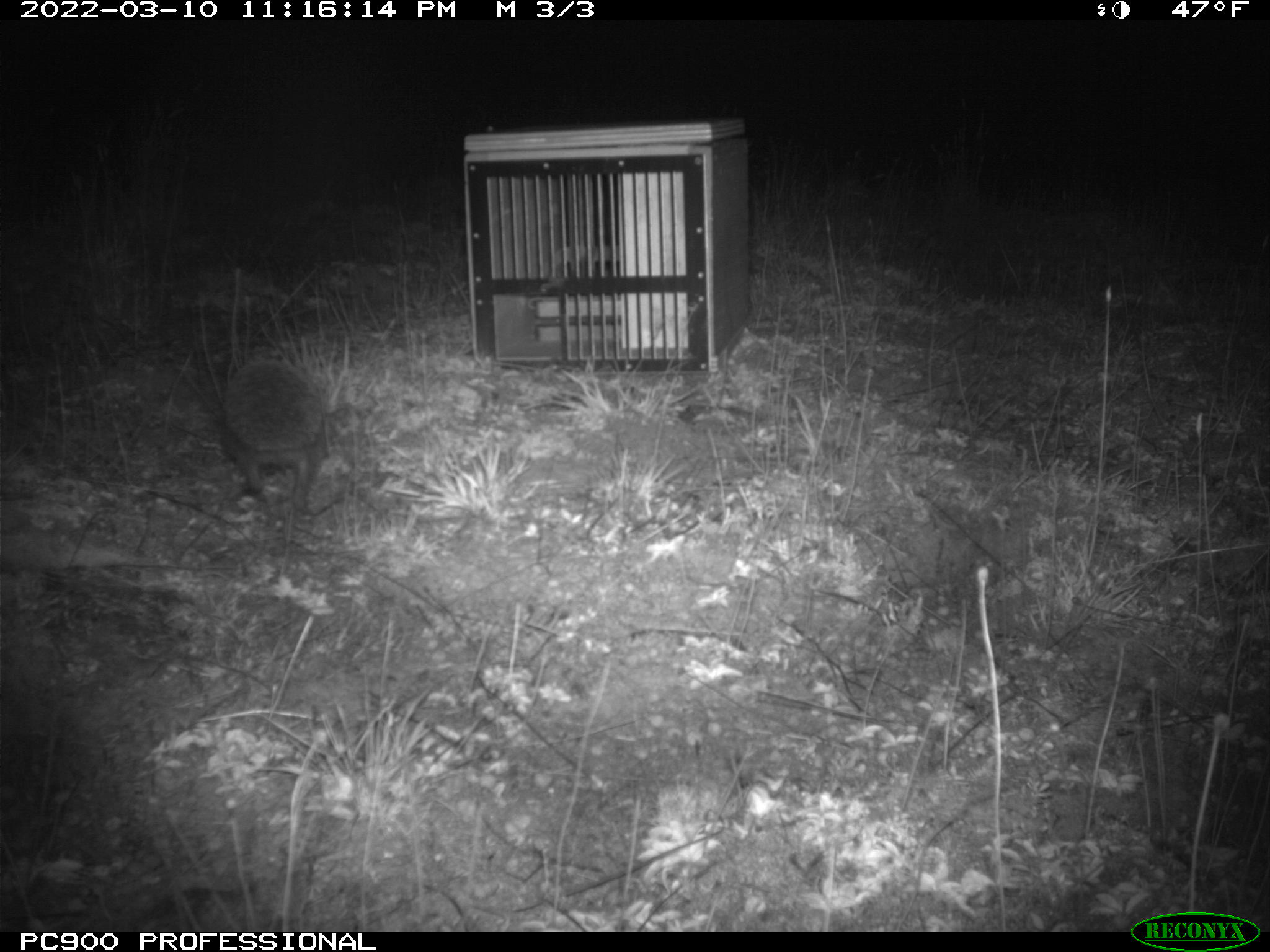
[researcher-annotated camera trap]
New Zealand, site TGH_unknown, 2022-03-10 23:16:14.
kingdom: Animalia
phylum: Chordata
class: Mammalia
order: Eulipotyphla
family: Erinaceidae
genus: Erinaceus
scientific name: Erinaceus europaeus europaeus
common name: european hedgehog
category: hedgehog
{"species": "hedgehog (european hedgehog) (Erinaceus europaeus europaeus)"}